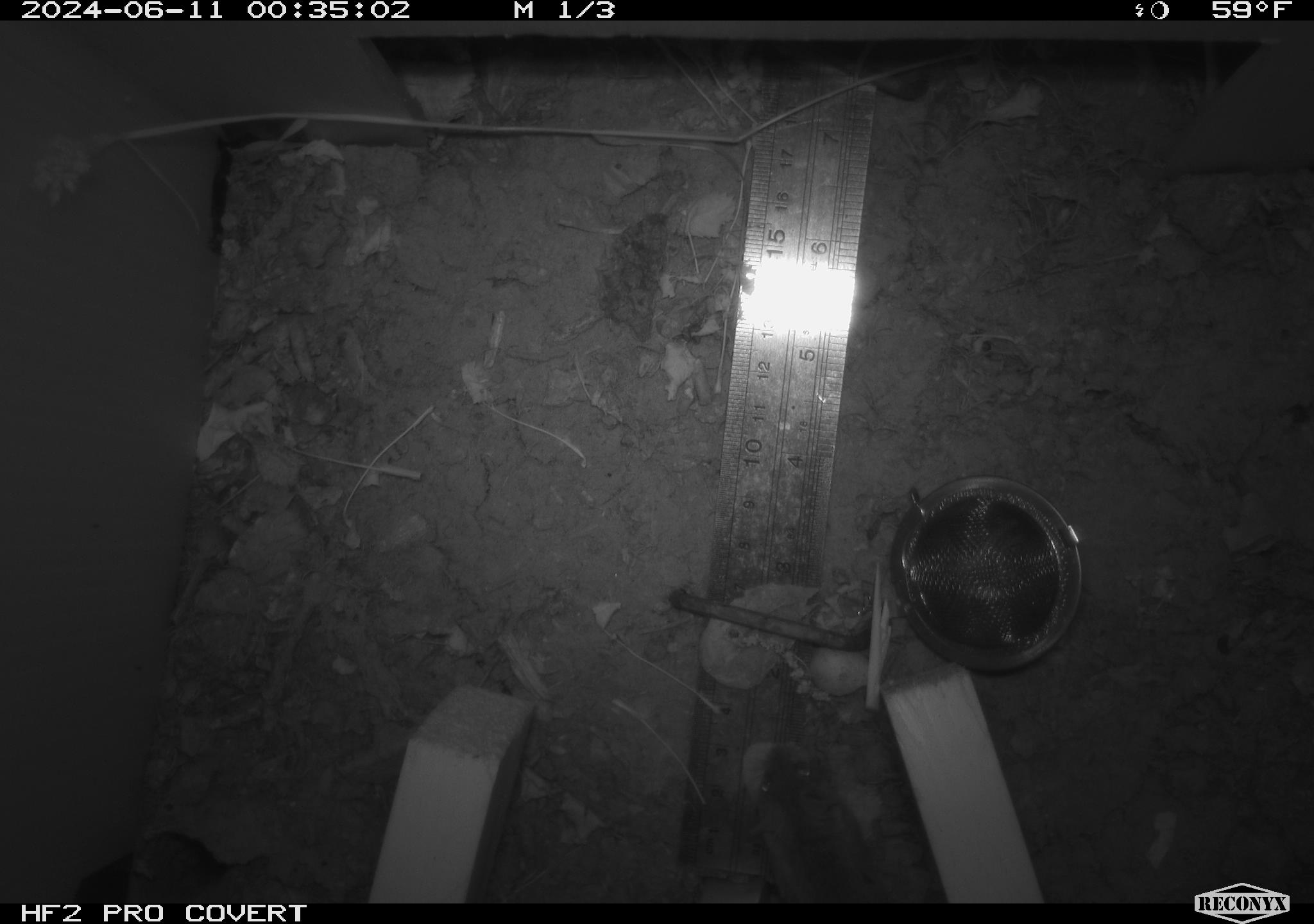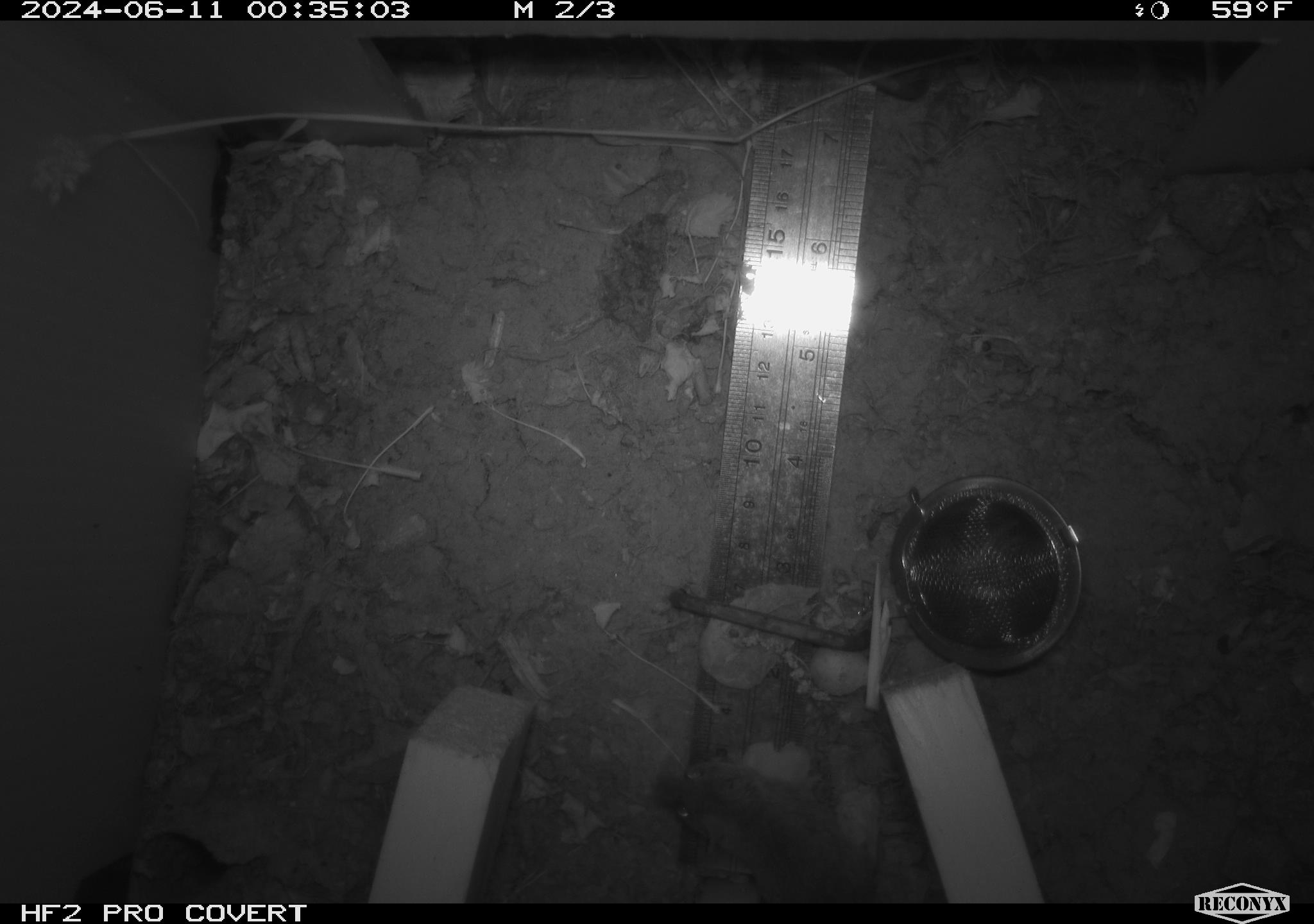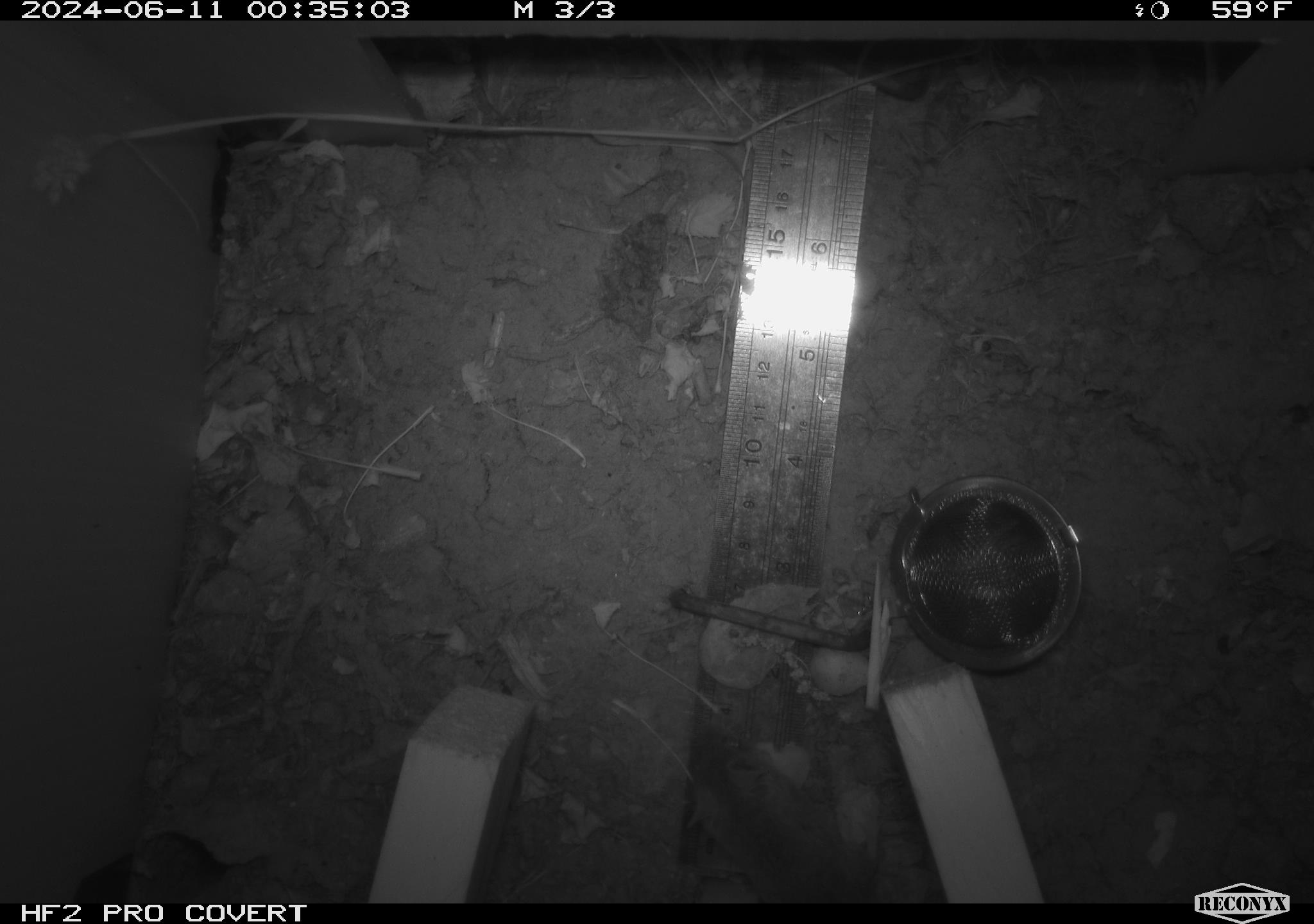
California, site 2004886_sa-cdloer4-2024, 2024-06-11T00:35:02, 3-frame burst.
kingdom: Animalia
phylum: Chordata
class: Mammalia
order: Rodentia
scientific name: Rodentia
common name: rodent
Rodent (Rodentia).